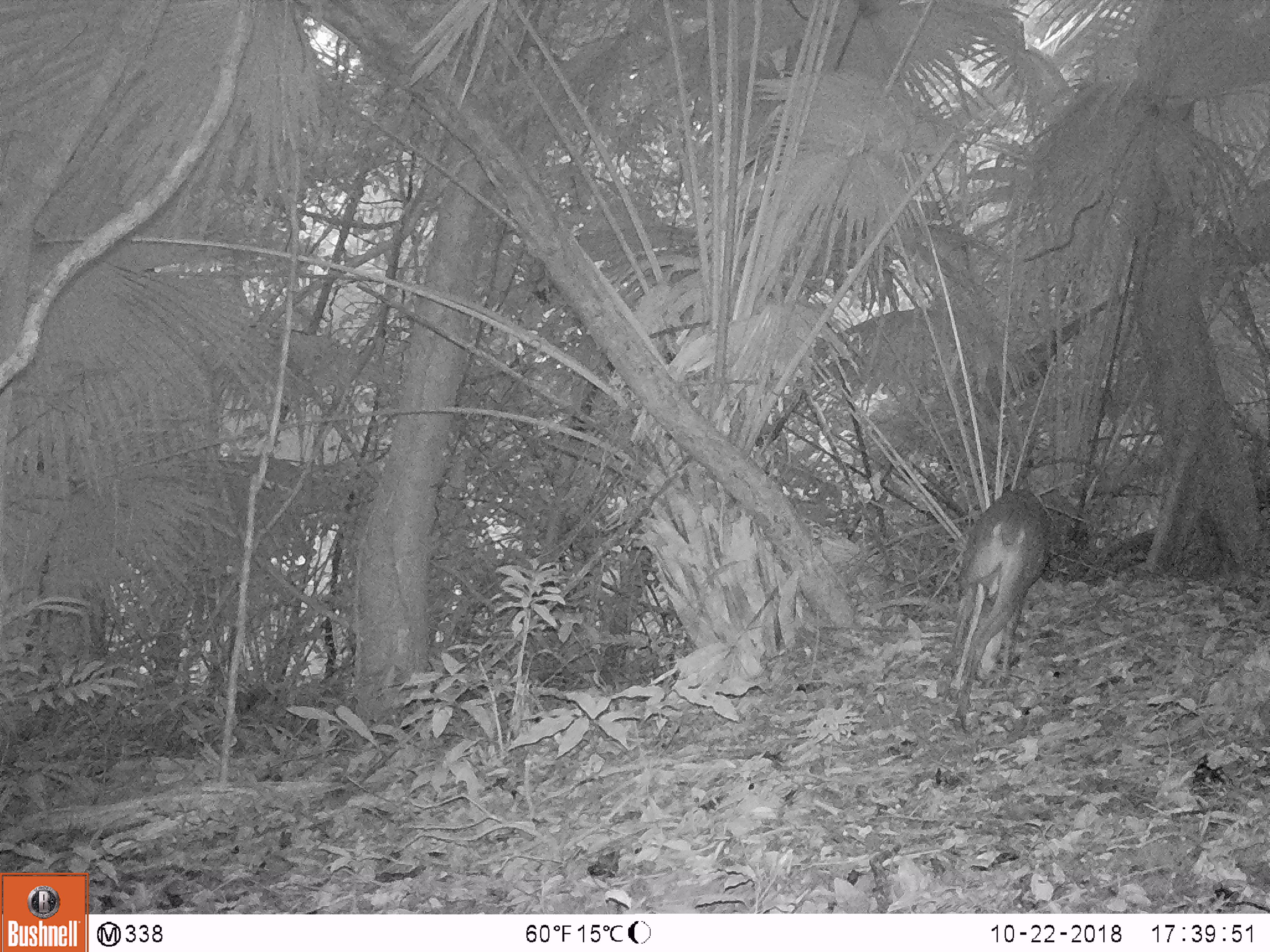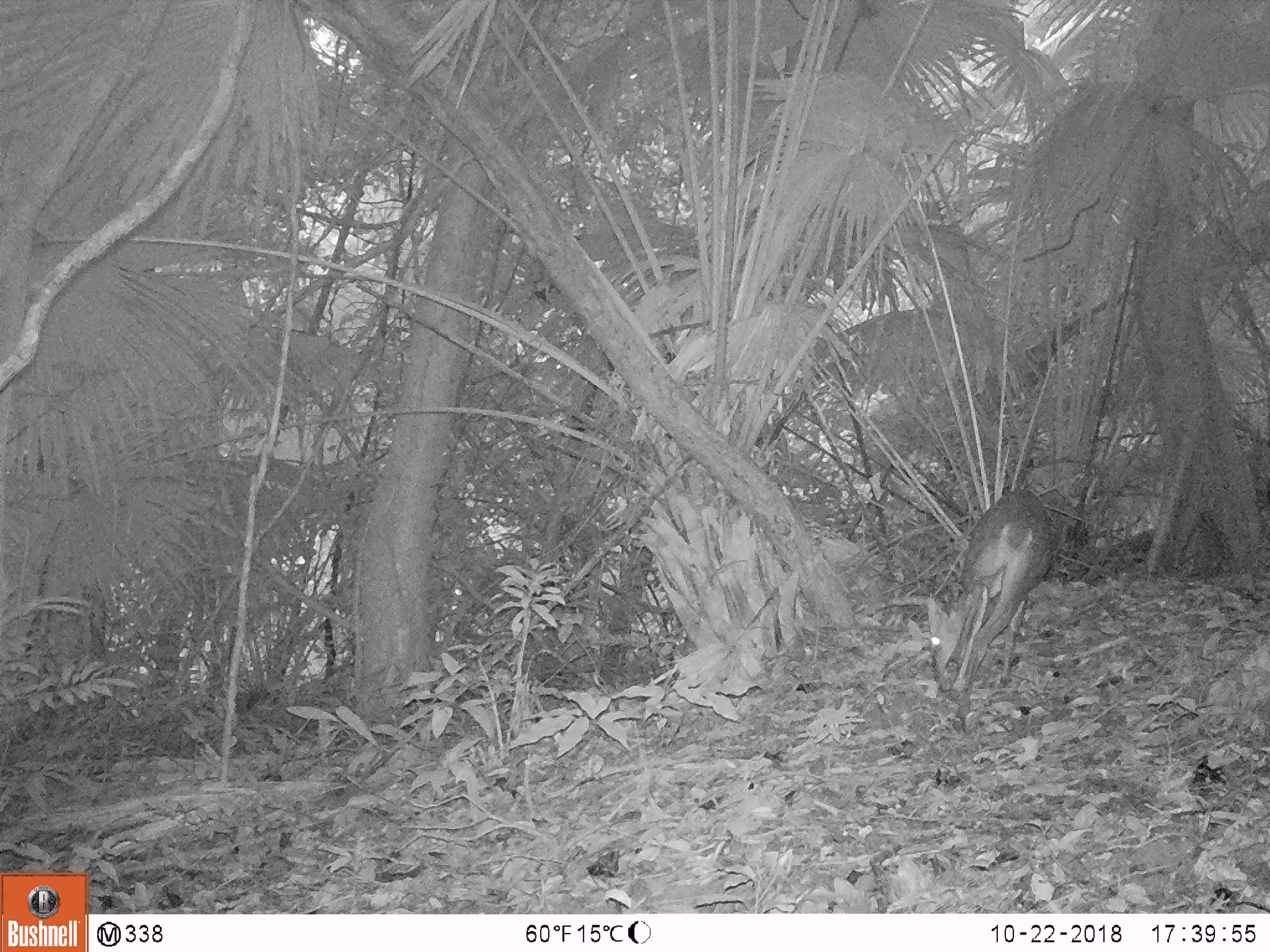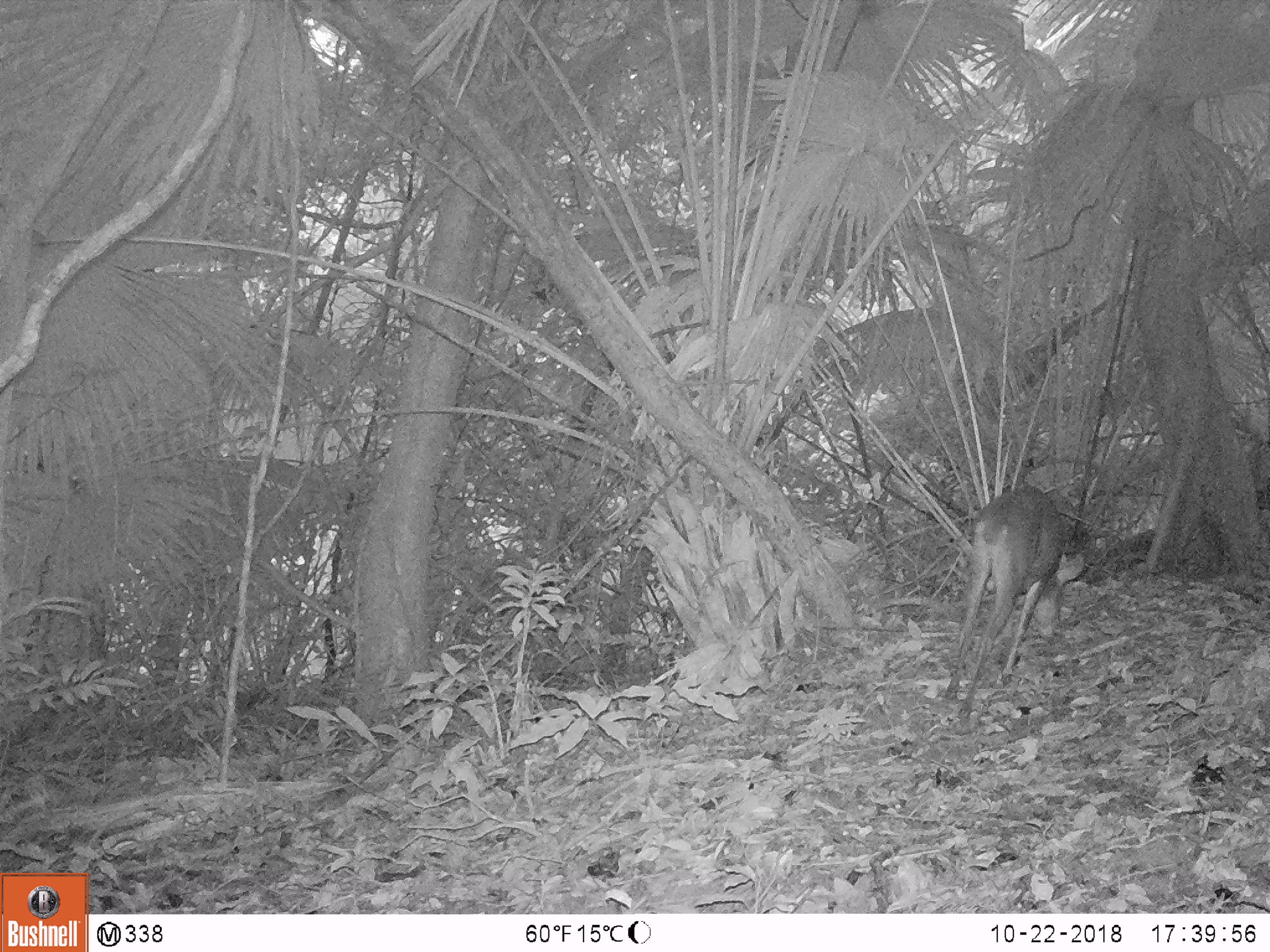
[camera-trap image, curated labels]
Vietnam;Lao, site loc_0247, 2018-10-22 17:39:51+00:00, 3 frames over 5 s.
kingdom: Animalia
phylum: Chordata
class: Mammalia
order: Artiodactyla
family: Cervidae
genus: Muntiacus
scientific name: Muntiacus vuquangensis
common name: large-antlered muntjac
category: large antlered muntjac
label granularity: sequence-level